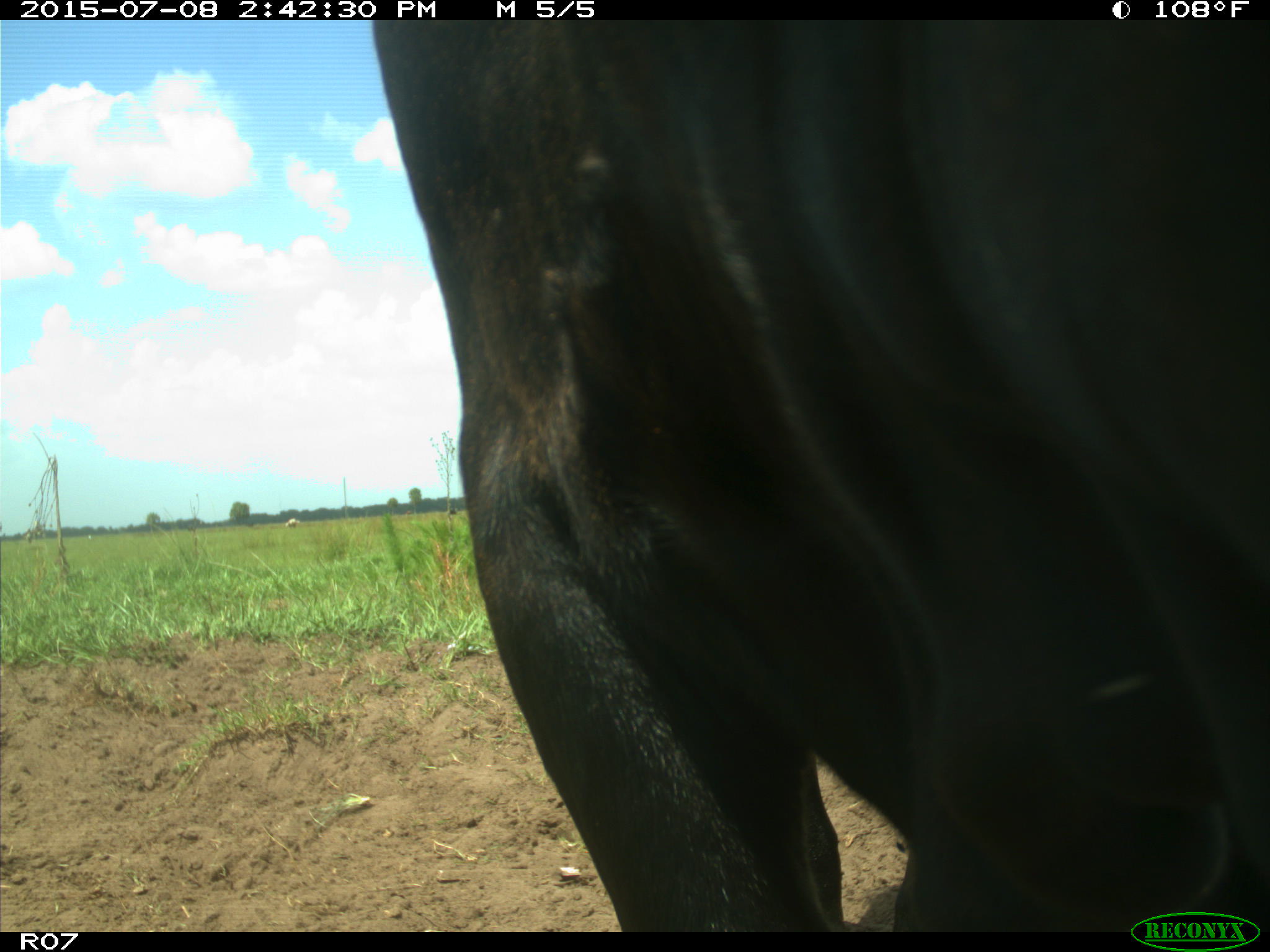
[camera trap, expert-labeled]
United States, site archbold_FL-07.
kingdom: Animalia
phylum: Chordata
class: Mammalia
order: Artiodactyla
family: Bovidae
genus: Bos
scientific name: Bos taurus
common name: domestic cow